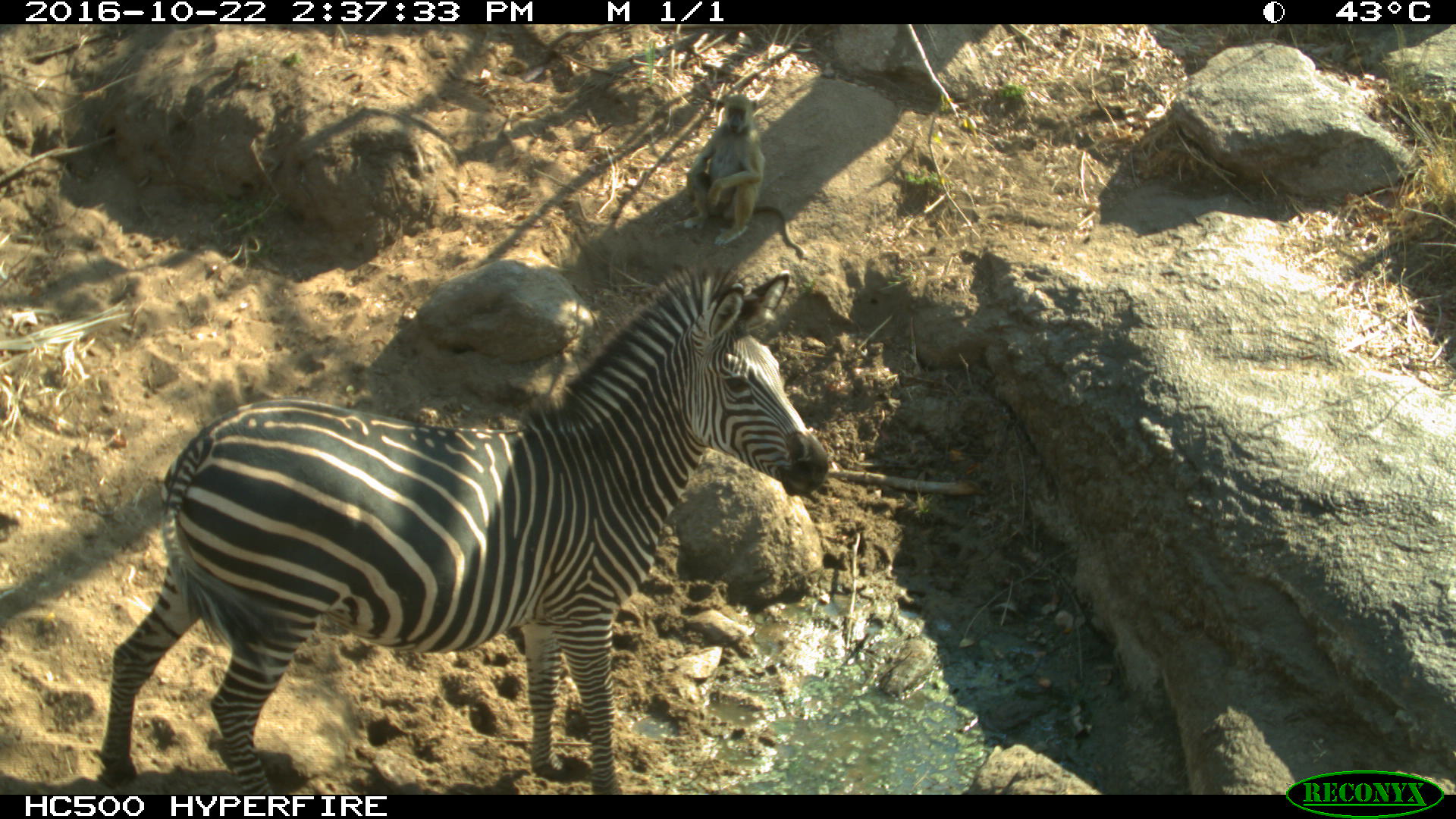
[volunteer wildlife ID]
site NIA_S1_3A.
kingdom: Animalia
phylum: Chordata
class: Mammalia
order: Primates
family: Cercopithecidae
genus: Papio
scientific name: Papio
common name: baboon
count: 1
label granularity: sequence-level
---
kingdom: Animalia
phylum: Chordata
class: Mammalia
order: Perissodactyla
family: Equidae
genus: Equus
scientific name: Equus quagga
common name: plains zebra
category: zebraplains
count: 1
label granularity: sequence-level